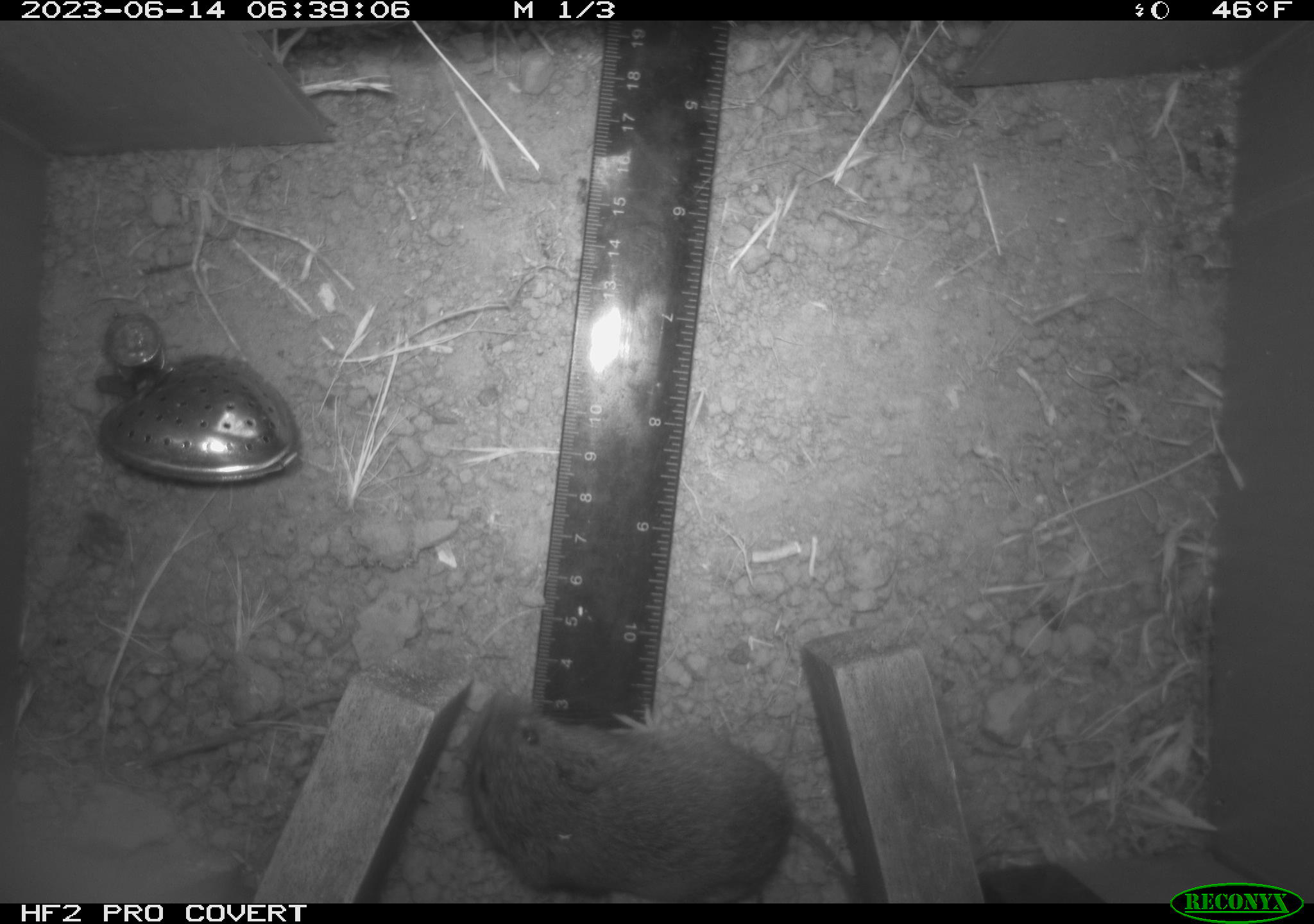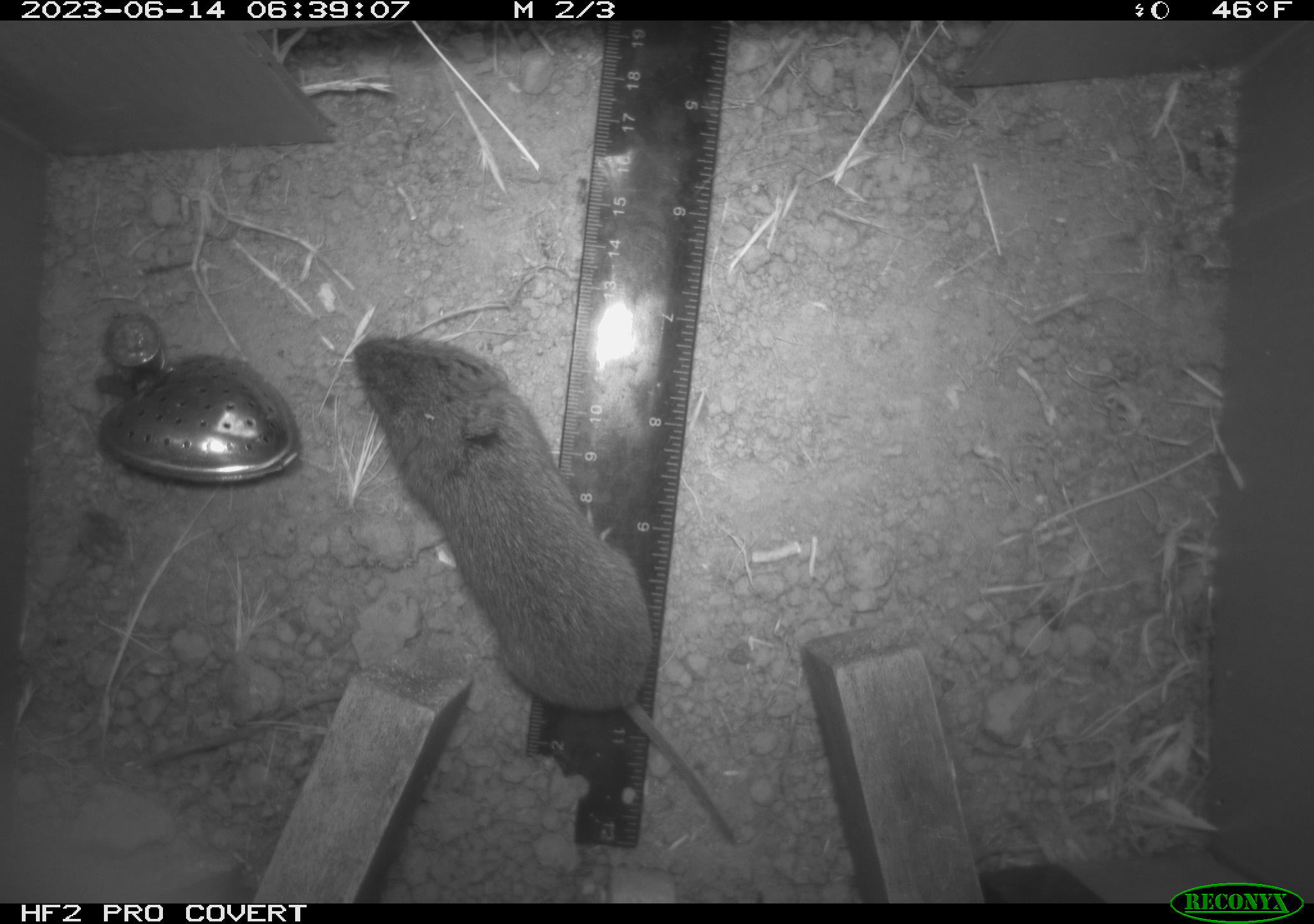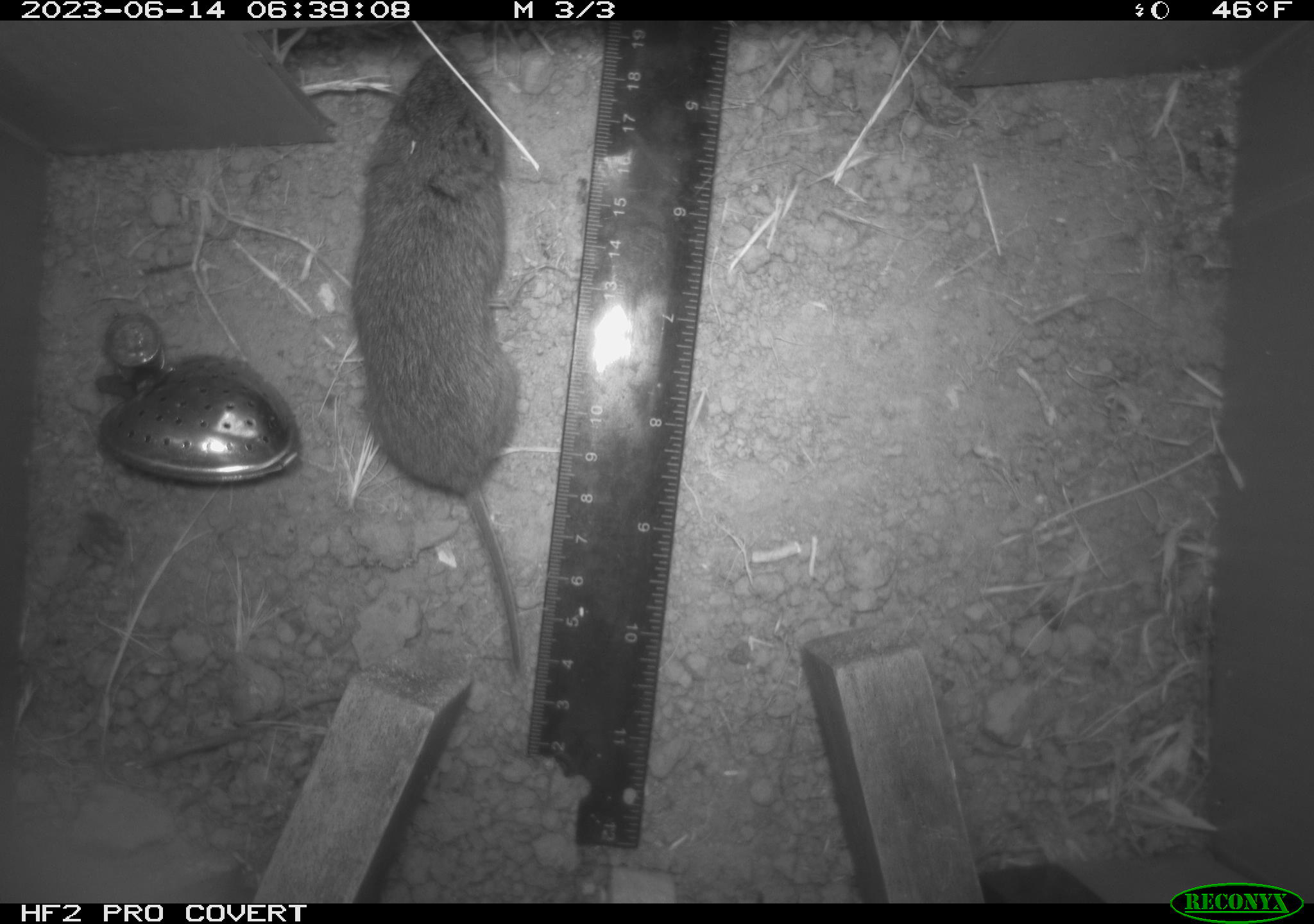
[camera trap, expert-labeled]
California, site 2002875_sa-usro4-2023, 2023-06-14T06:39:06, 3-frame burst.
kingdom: Animalia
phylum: Chordata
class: Mammalia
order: Rodentia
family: Cricetidae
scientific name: Arvicolinae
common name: voles, lemmings, and muskrats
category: arvicolinae subfamily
Arvicolinae subfamily (voles, lemmings, and muskrats) (Arvicolinae).